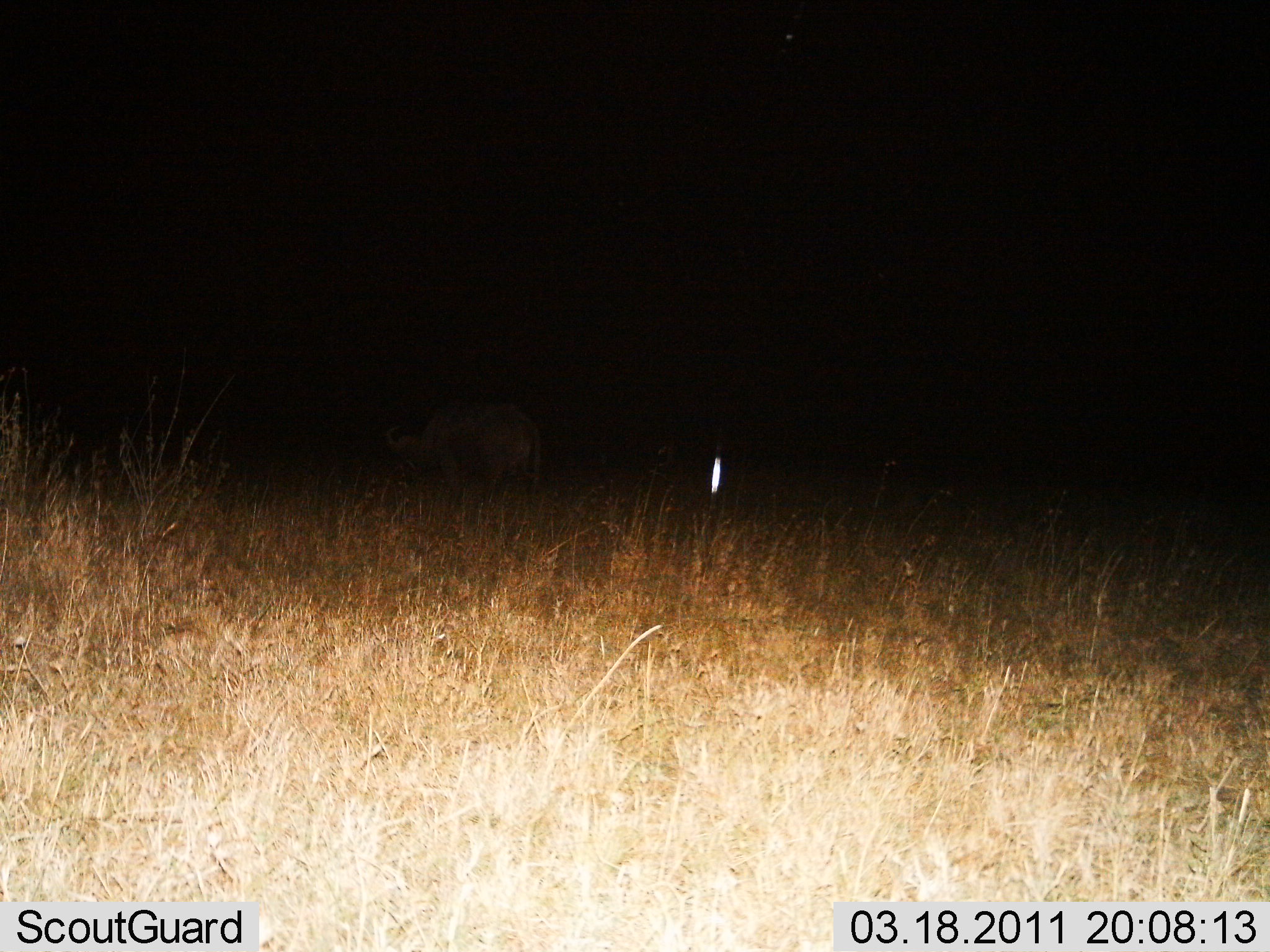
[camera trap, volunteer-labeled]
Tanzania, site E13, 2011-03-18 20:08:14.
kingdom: Animalia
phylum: Chordata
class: Mammalia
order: Artiodactyla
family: Bovidae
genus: Syncerus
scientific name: Syncerus caffer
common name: cape buffalo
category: buffalo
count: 1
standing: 67%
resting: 0%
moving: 33%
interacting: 0%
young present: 0%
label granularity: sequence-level